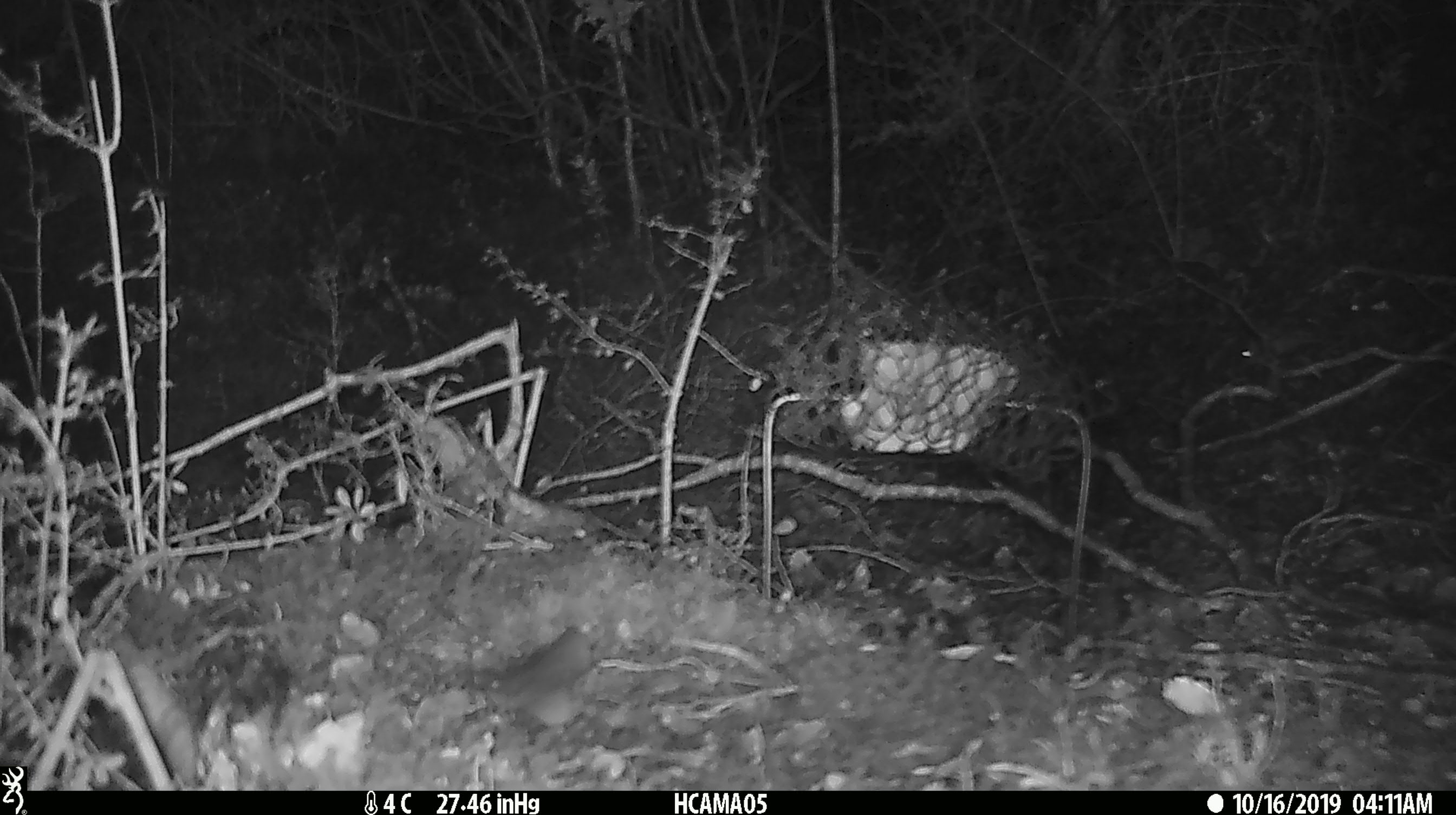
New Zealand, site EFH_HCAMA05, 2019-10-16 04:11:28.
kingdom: Animalia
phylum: Chordata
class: Mammalia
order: Rodentia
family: Muridae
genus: Mus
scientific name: Mus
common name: mouse